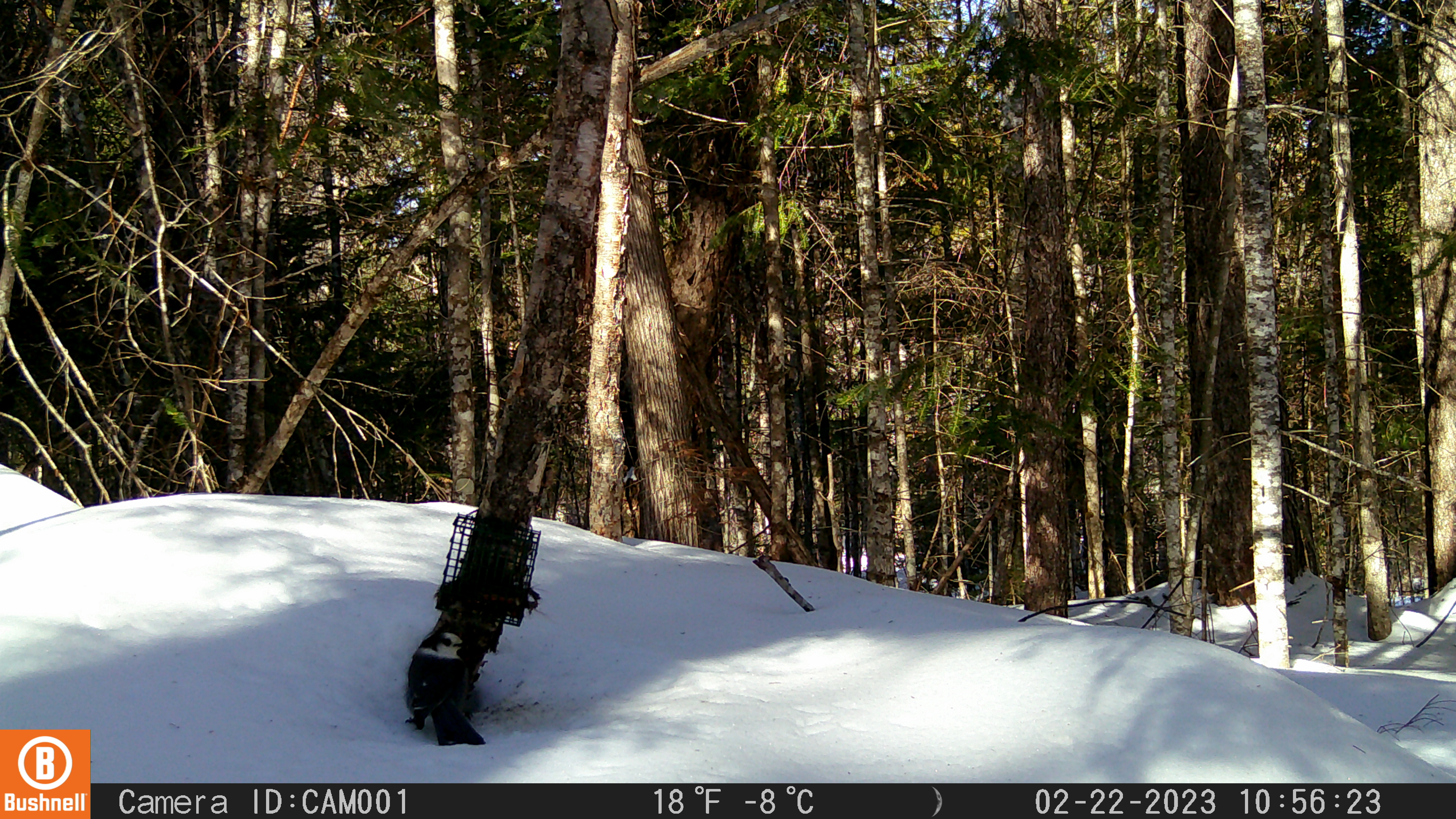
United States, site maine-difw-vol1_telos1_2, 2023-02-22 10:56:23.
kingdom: Animalia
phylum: Chordata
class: Aves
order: Passeriformes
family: Corvidae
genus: Perisoreus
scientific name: Perisoreus canadensis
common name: canada jay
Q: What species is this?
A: Canada jay (Perisoreus canadensis).